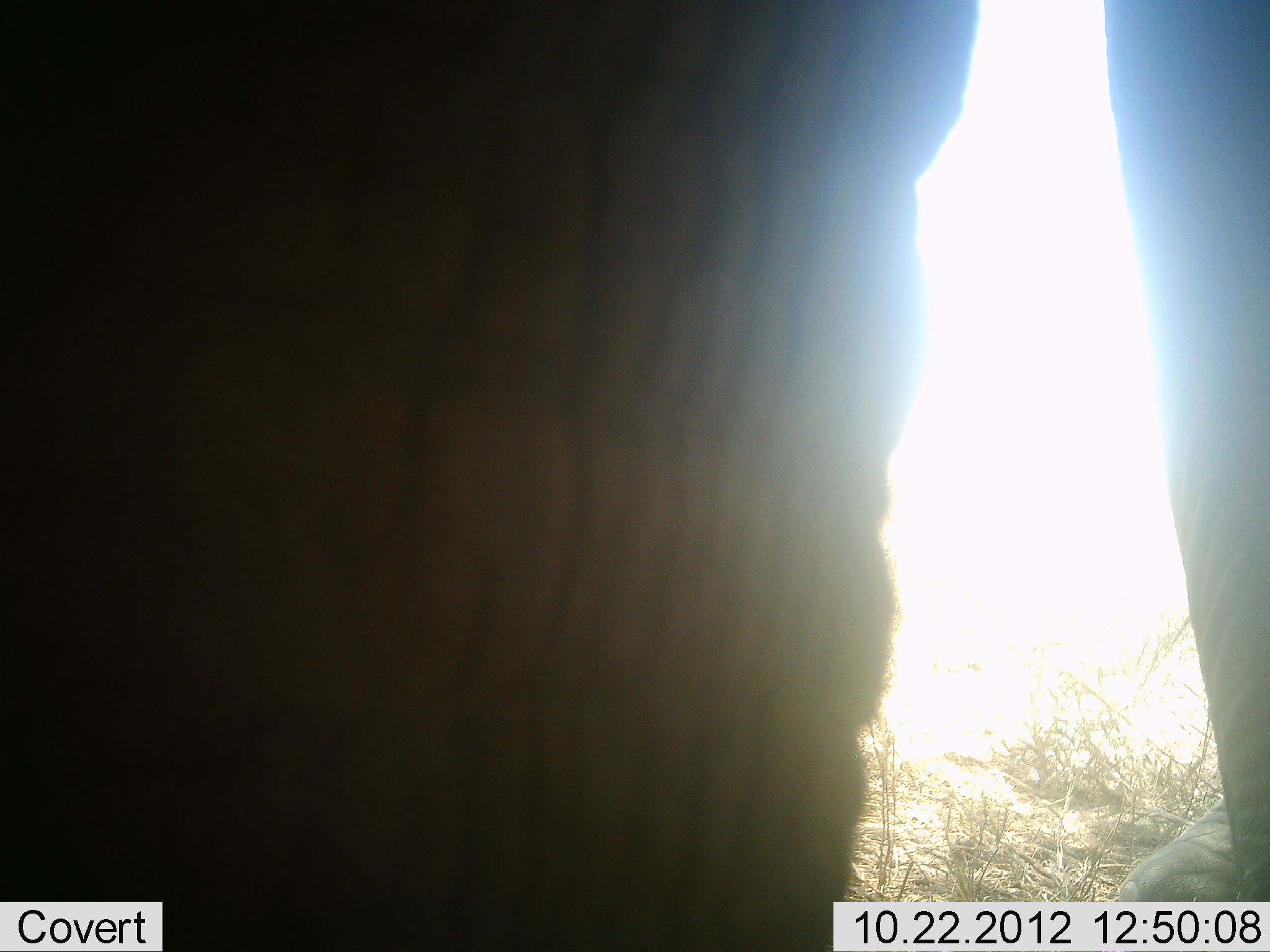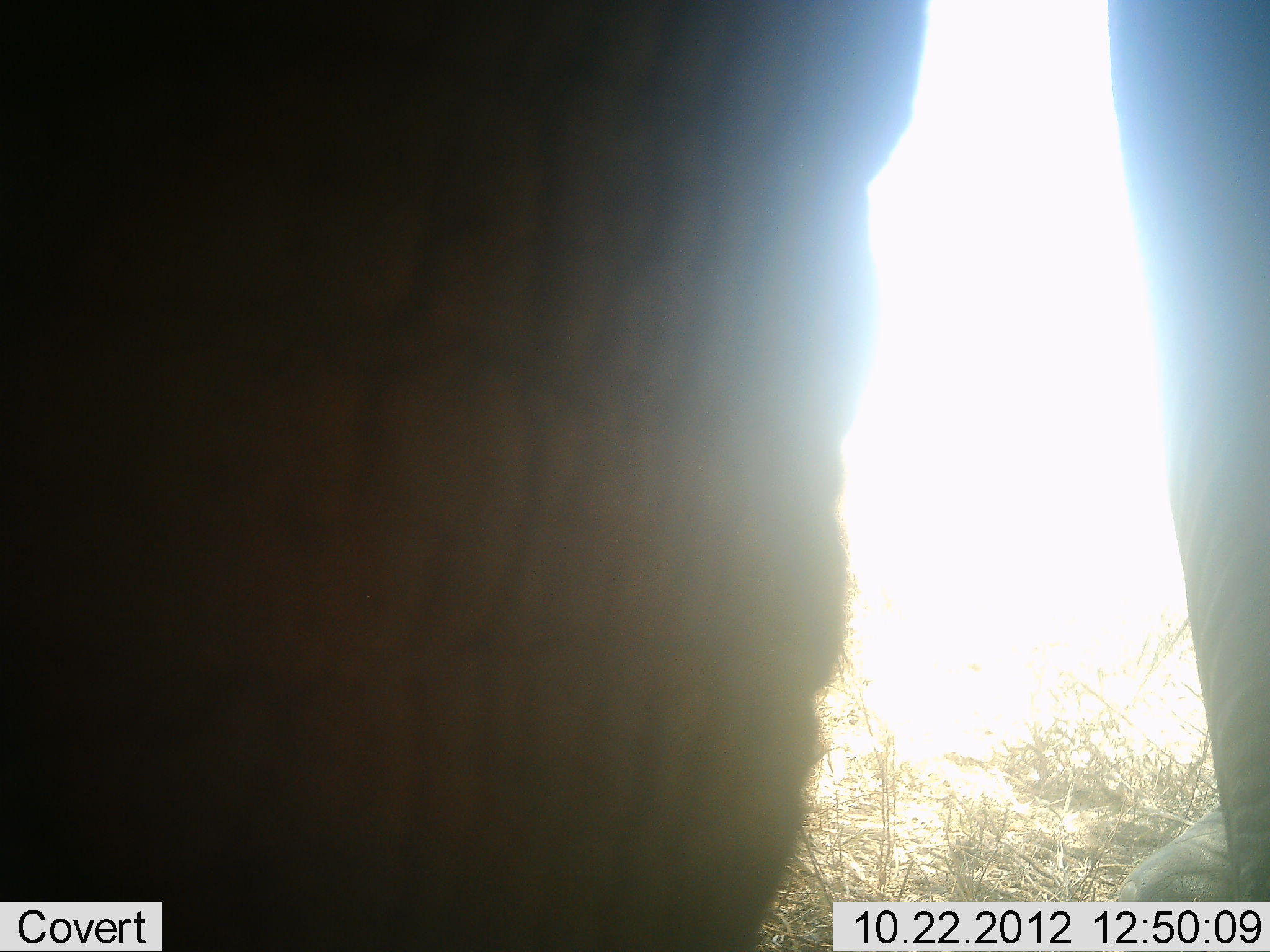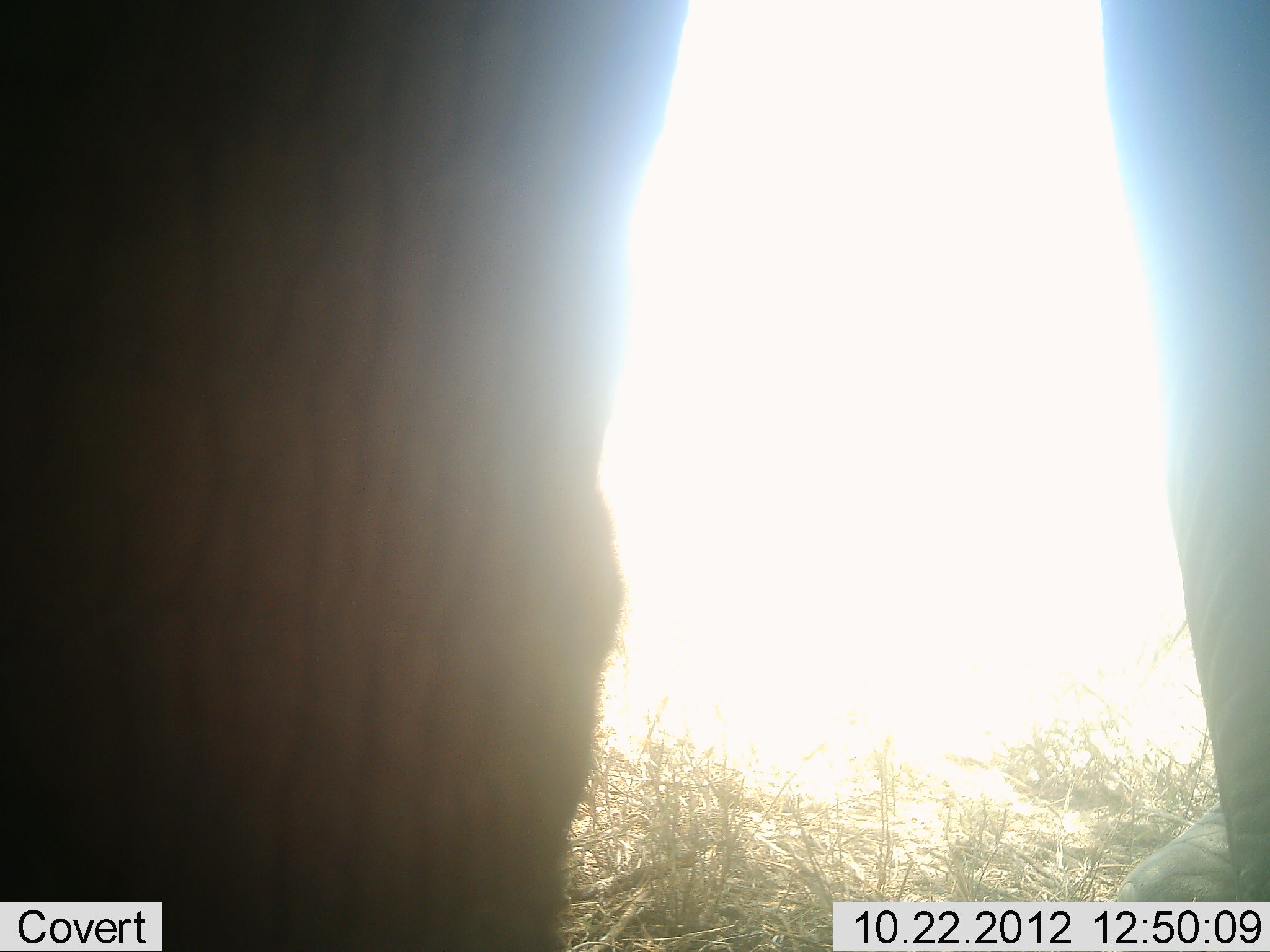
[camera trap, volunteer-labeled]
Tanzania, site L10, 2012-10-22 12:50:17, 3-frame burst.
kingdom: Animalia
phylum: Chordata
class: Mammalia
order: Proboscidea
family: Elephantidae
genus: Loxodonta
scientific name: Loxodonta africana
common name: african bush elephant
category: elephant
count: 1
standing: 90%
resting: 0%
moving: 0%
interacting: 0%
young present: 0%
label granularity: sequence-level